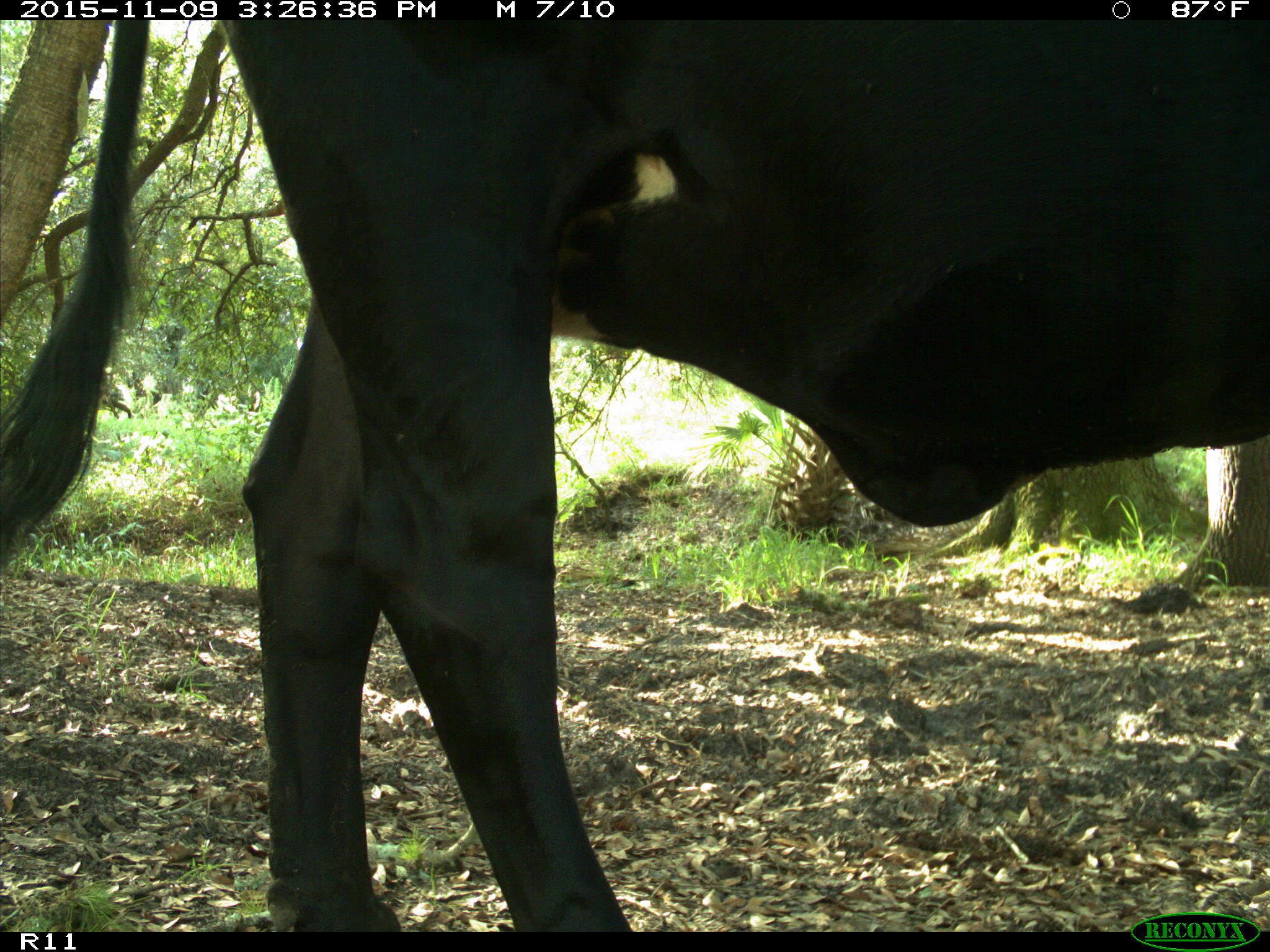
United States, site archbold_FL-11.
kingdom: Animalia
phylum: Chordata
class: Mammalia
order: Artiodactyla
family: Bovidae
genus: Bos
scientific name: Bos taurus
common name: domestic cow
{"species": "Bos taurus (domestic cow)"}